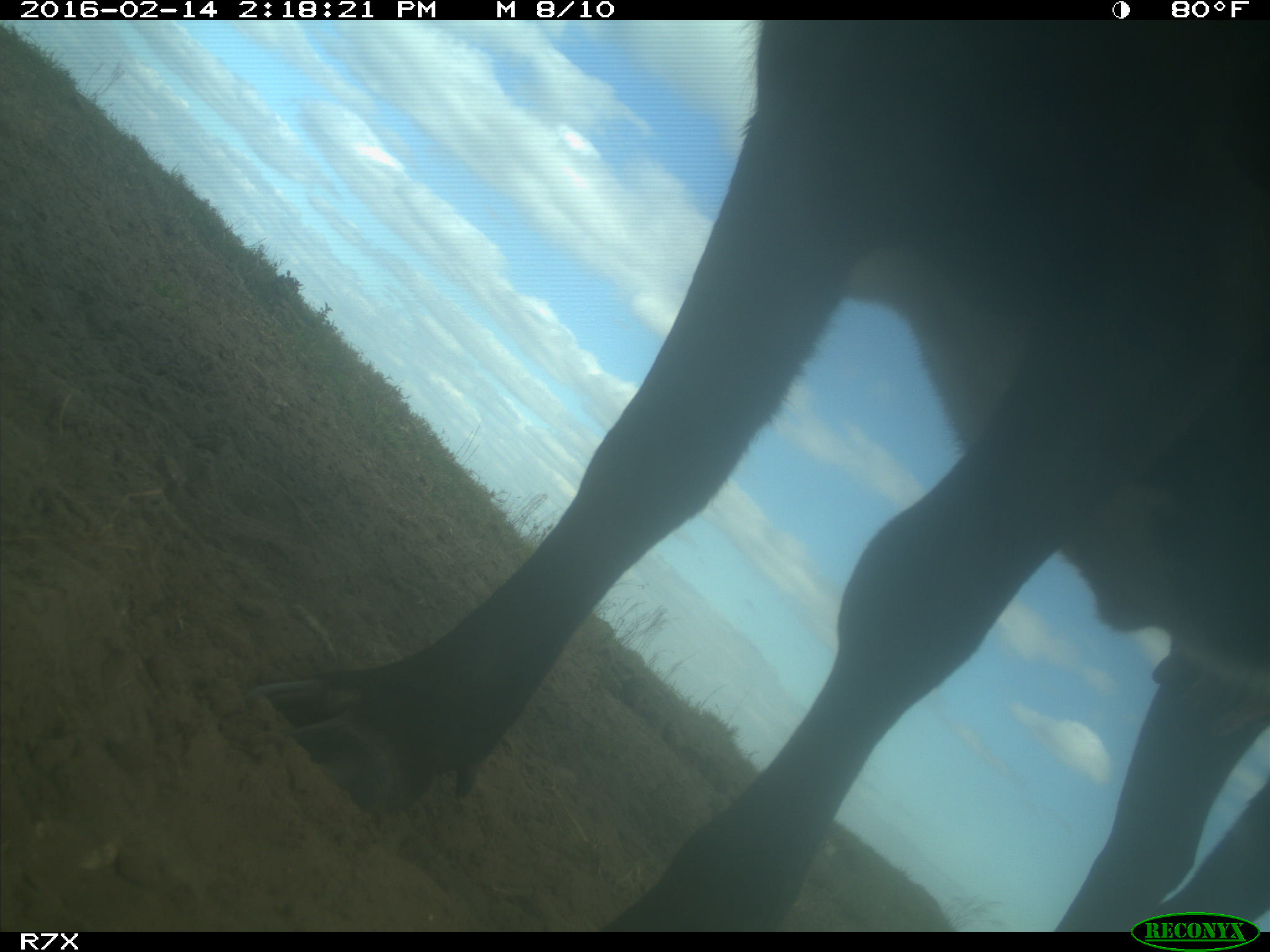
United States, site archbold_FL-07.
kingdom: Animalia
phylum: Chordata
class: Mammalia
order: Artiodactyla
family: Bovidae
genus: Bos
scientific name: Bos taurus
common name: domestic cow